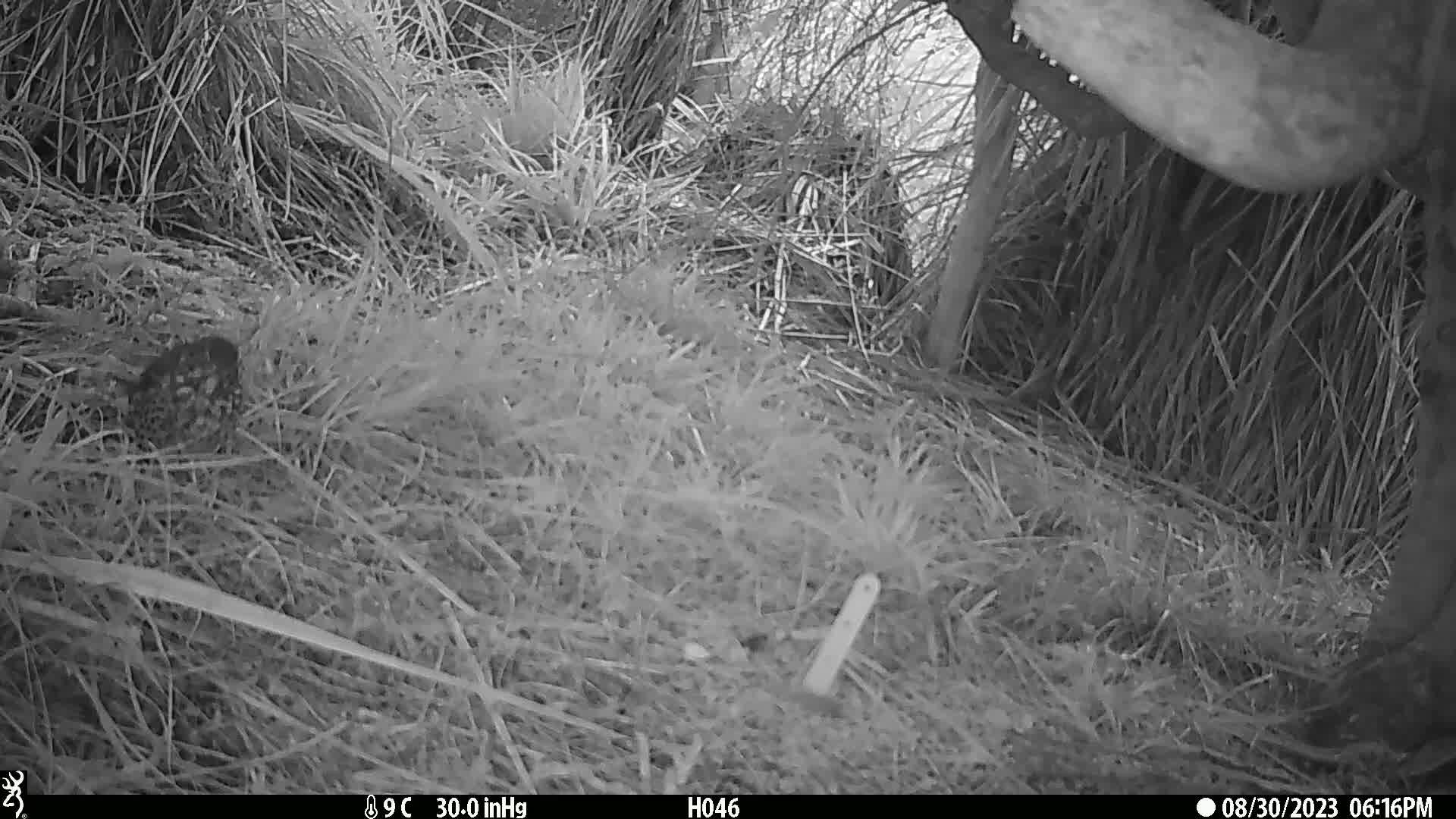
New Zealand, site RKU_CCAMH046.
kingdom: Animalia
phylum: Chordata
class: Aves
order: Passeriformes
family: Turdidae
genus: Turdus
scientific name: Turdus philomelos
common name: song thrush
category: thrush